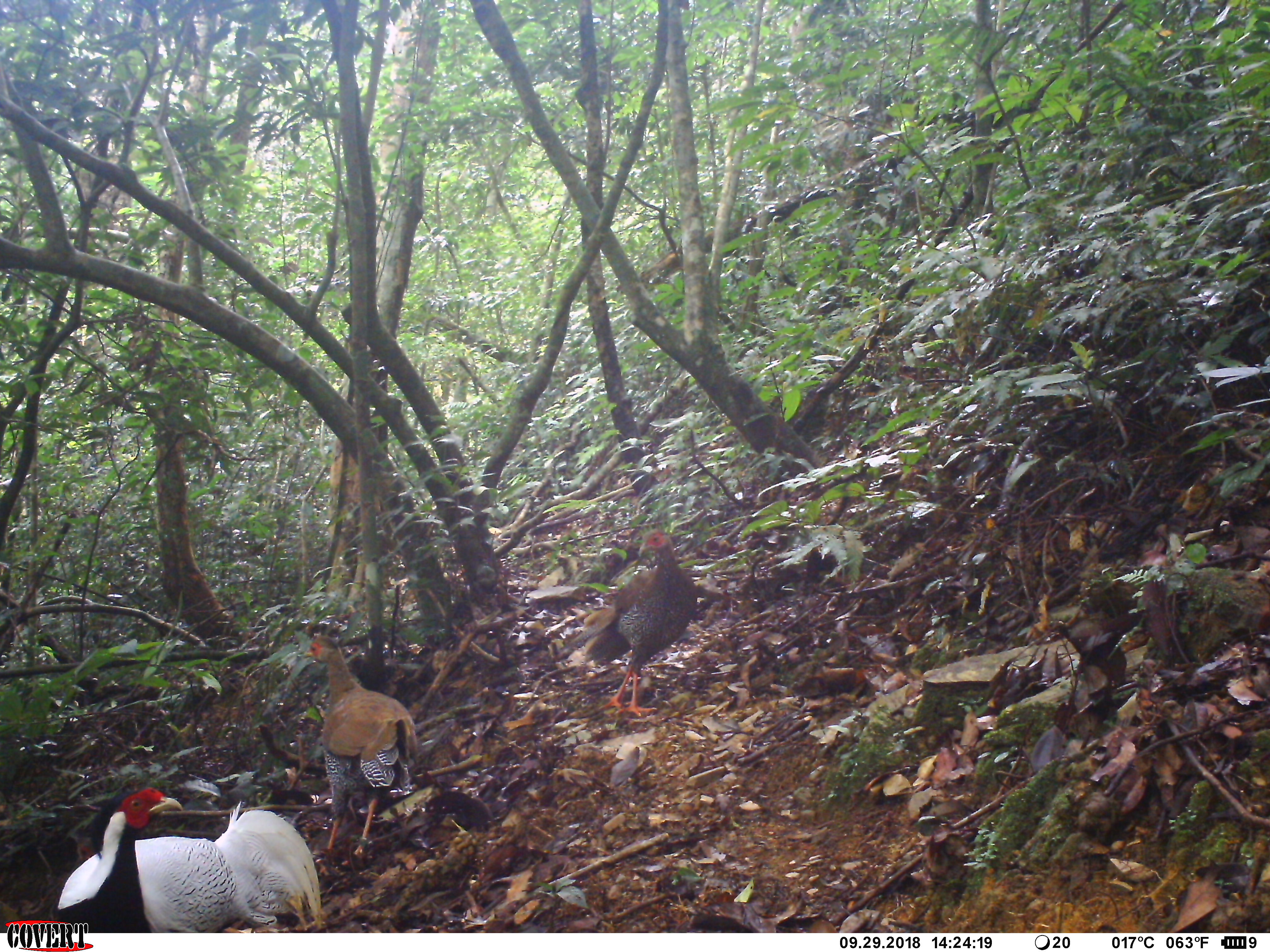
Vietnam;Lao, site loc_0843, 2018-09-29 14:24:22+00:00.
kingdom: Animalia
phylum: Chordata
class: Aves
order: Galliformes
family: Phasianidae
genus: Lophura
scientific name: Lophura nycthemera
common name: silver pheasant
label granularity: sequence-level